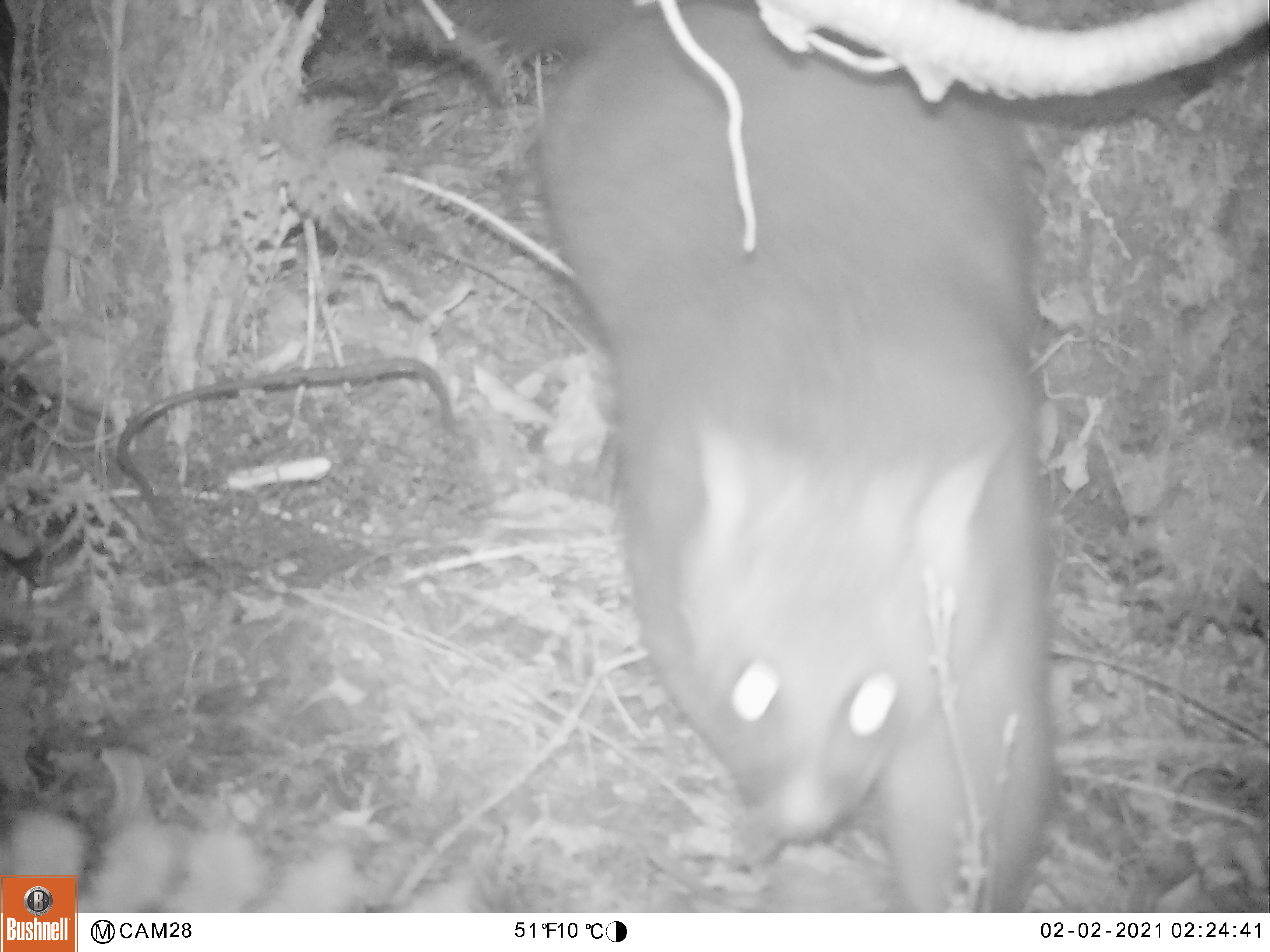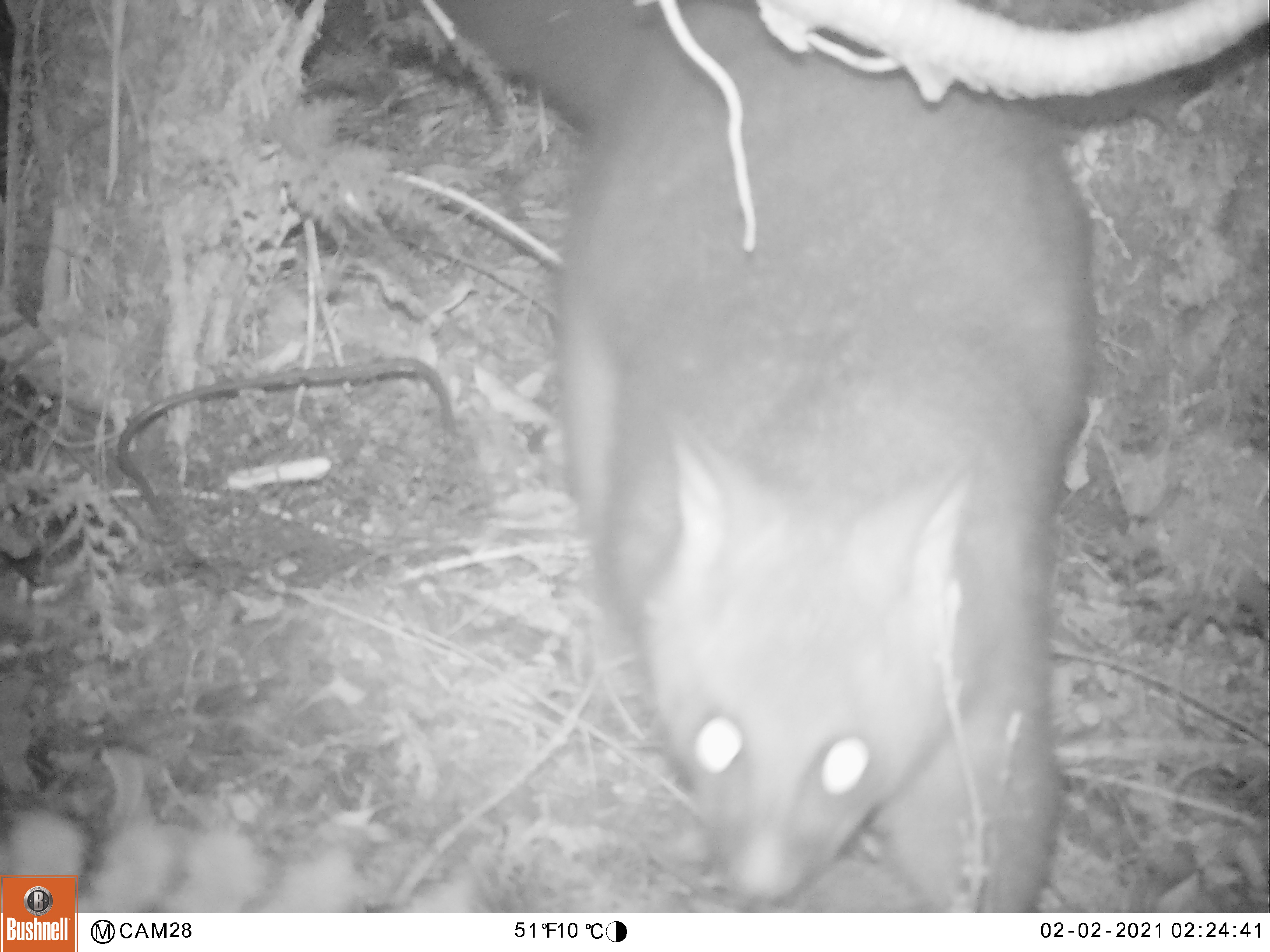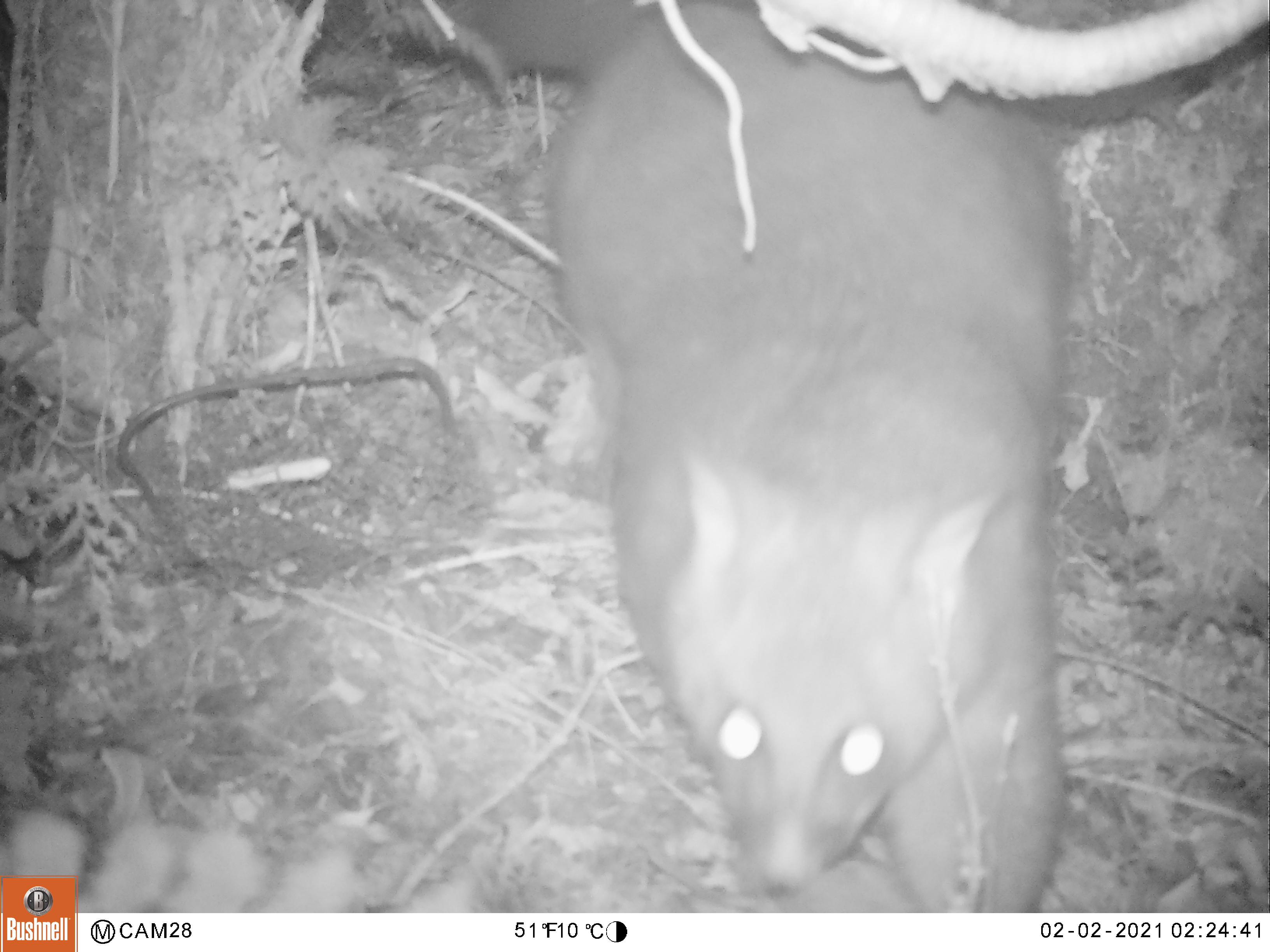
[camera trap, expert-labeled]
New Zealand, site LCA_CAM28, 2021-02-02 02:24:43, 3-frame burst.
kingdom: Animalia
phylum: Chordata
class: Mammalia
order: Diprotodontia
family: Phalangeridae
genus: Trichosurus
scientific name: Trichosurus vulpecula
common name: common brushtail possum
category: possum